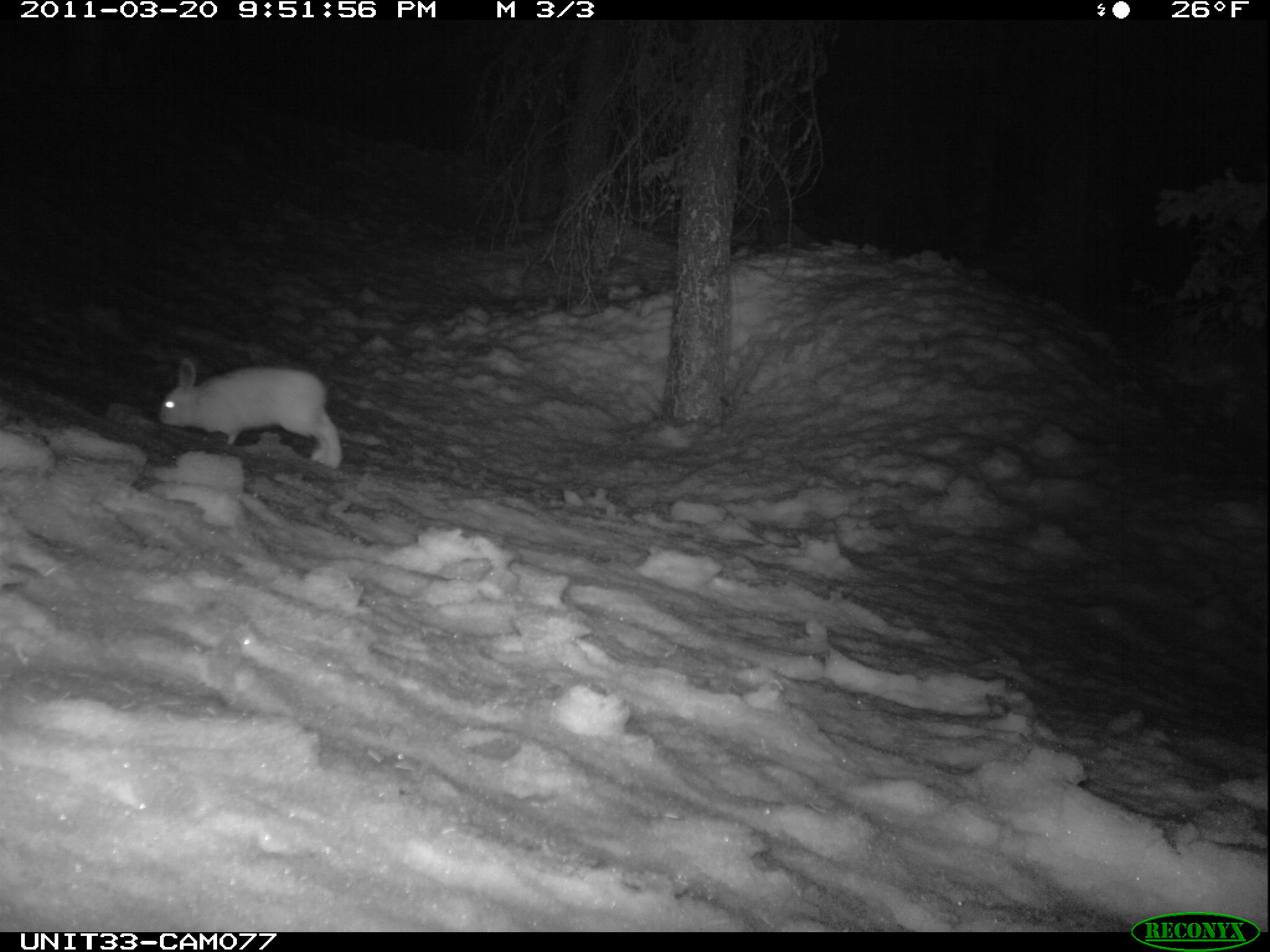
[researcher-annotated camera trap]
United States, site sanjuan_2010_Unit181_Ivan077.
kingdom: Animalia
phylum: Chordata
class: Mammalia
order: Lagomorpha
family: Leporidae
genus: Lepus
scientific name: Lepus americanus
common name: snowshoe hare